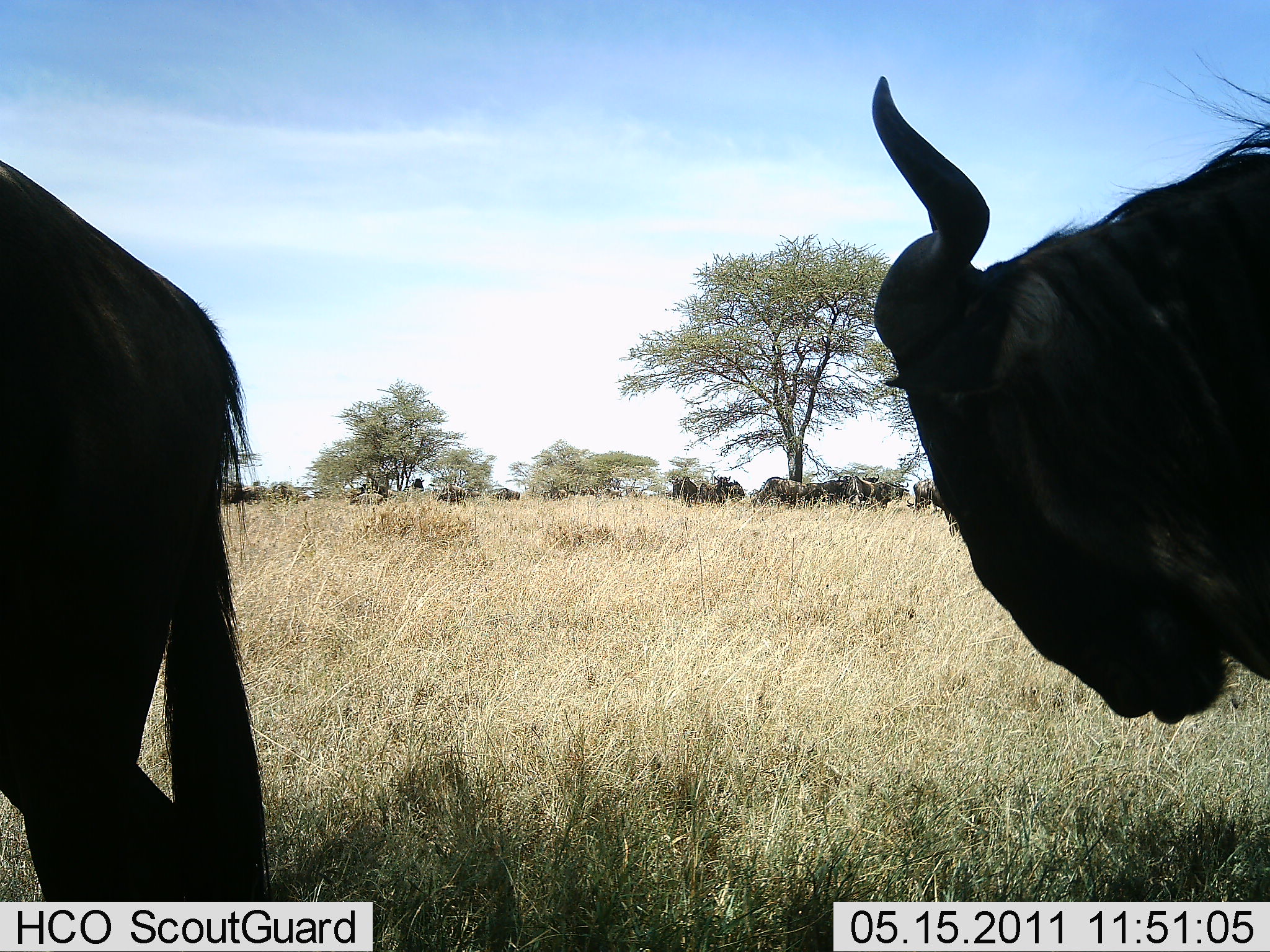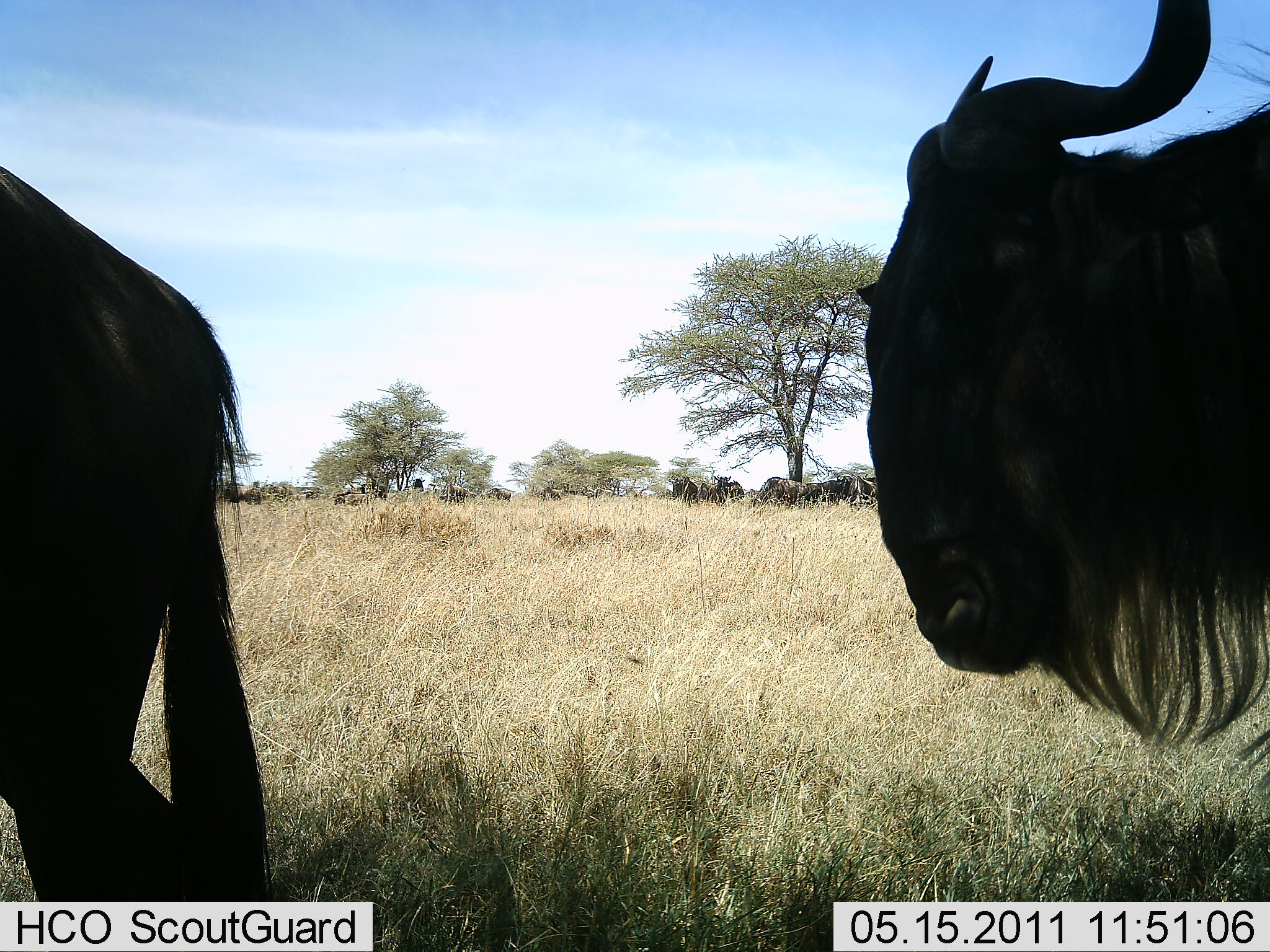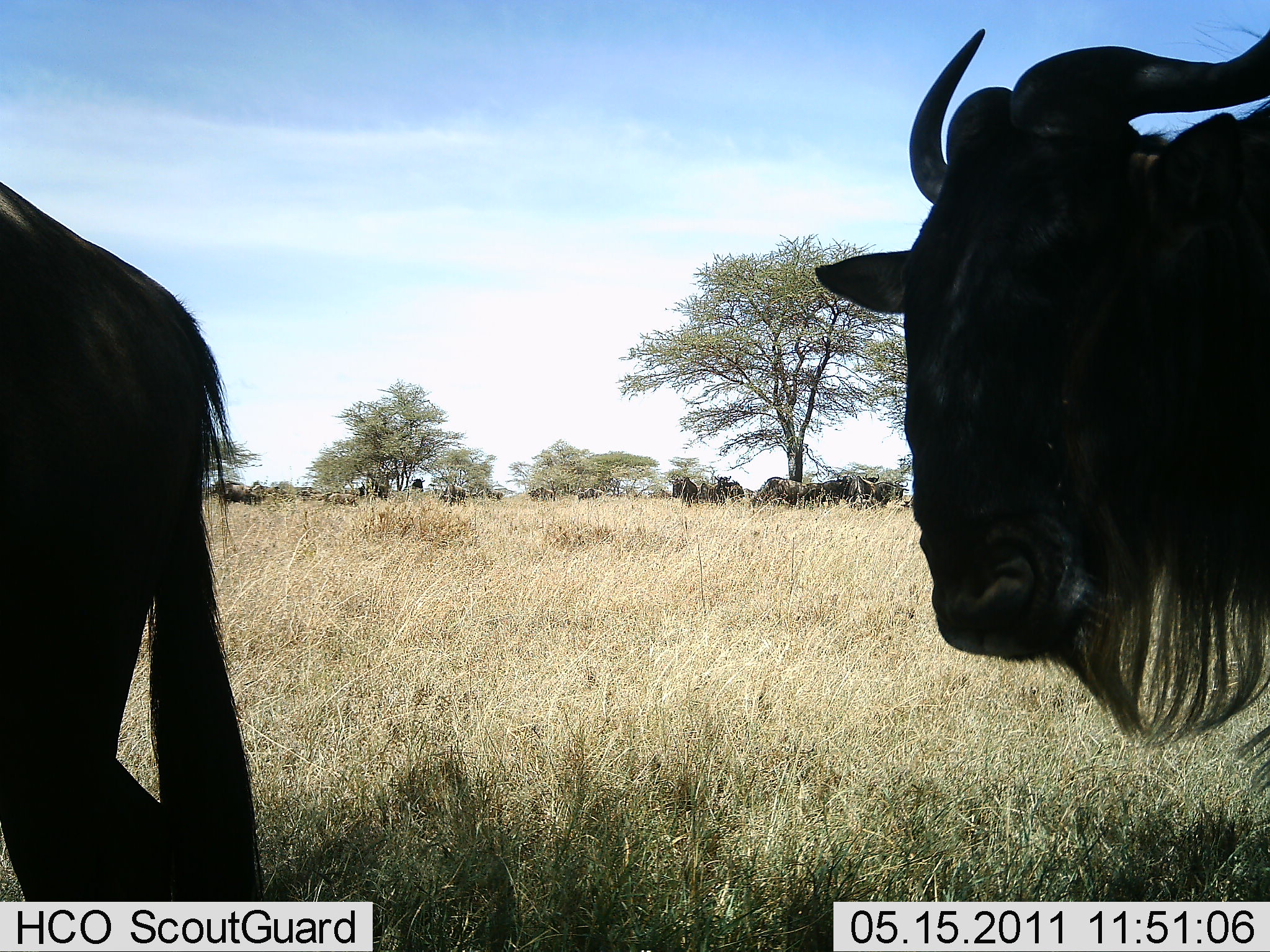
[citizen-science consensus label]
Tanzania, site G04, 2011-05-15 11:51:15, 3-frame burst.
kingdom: Animalia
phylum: Chordata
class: Mammalia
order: Artiodactyla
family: Bovidae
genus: Connochaetes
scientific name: Connochaetes taurinus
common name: blue wildebeest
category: wildebeest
Wildebeest (blue wildebeest) (Connochaetes taurinus), count 11-50. Behavior (volunteer vote fractions): standing 55%, resting 9%, moving 45%, interacting 9%. Young present (vote fraction): 0%. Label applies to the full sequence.